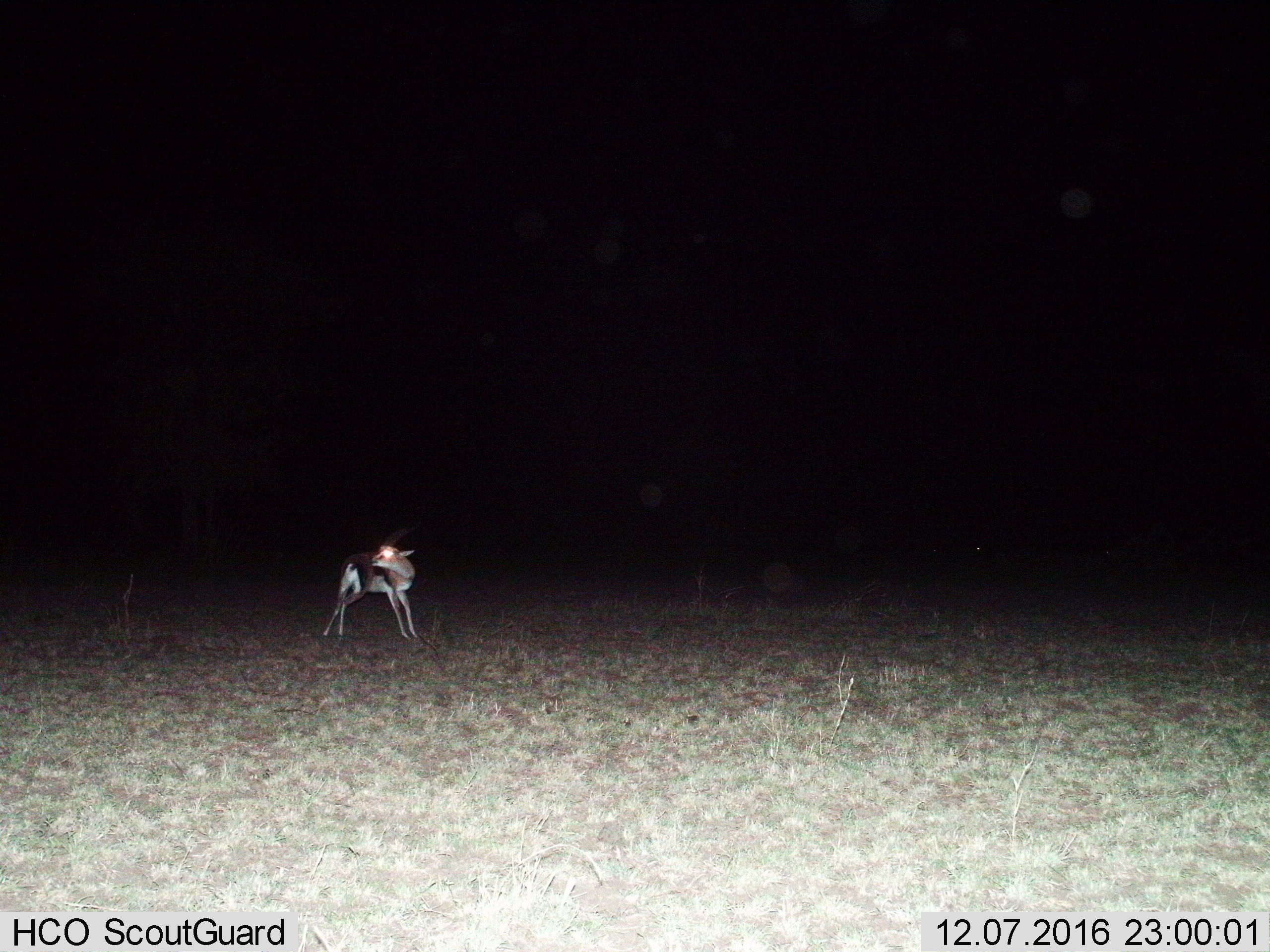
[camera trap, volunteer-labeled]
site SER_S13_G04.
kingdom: Animalia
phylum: Chordata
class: Mammalia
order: Artiodactyla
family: Bovidae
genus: Eudorcas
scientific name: Eudorcas thomsonii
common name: thomson's gazelle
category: gazellethomsons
Gazellethomsons (thomson's gazelle) (Eudorcas thomsonii), count 1. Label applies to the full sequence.